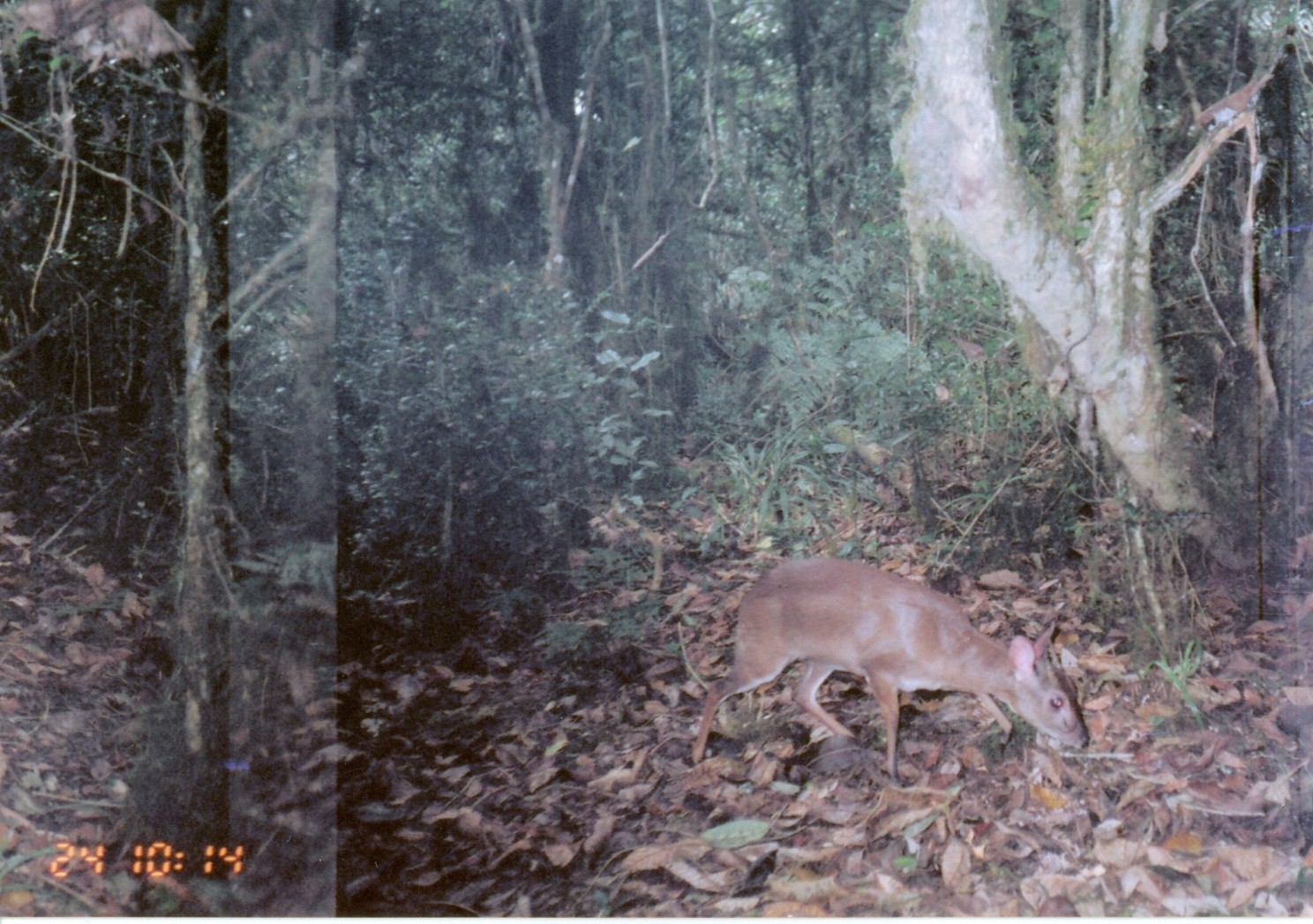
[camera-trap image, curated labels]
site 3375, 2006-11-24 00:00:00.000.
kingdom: Animalia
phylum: Chordata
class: Mammalia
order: Artiodactyla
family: Bovidae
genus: Nesotragus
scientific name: Nesotragus moschatus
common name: suni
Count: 1.